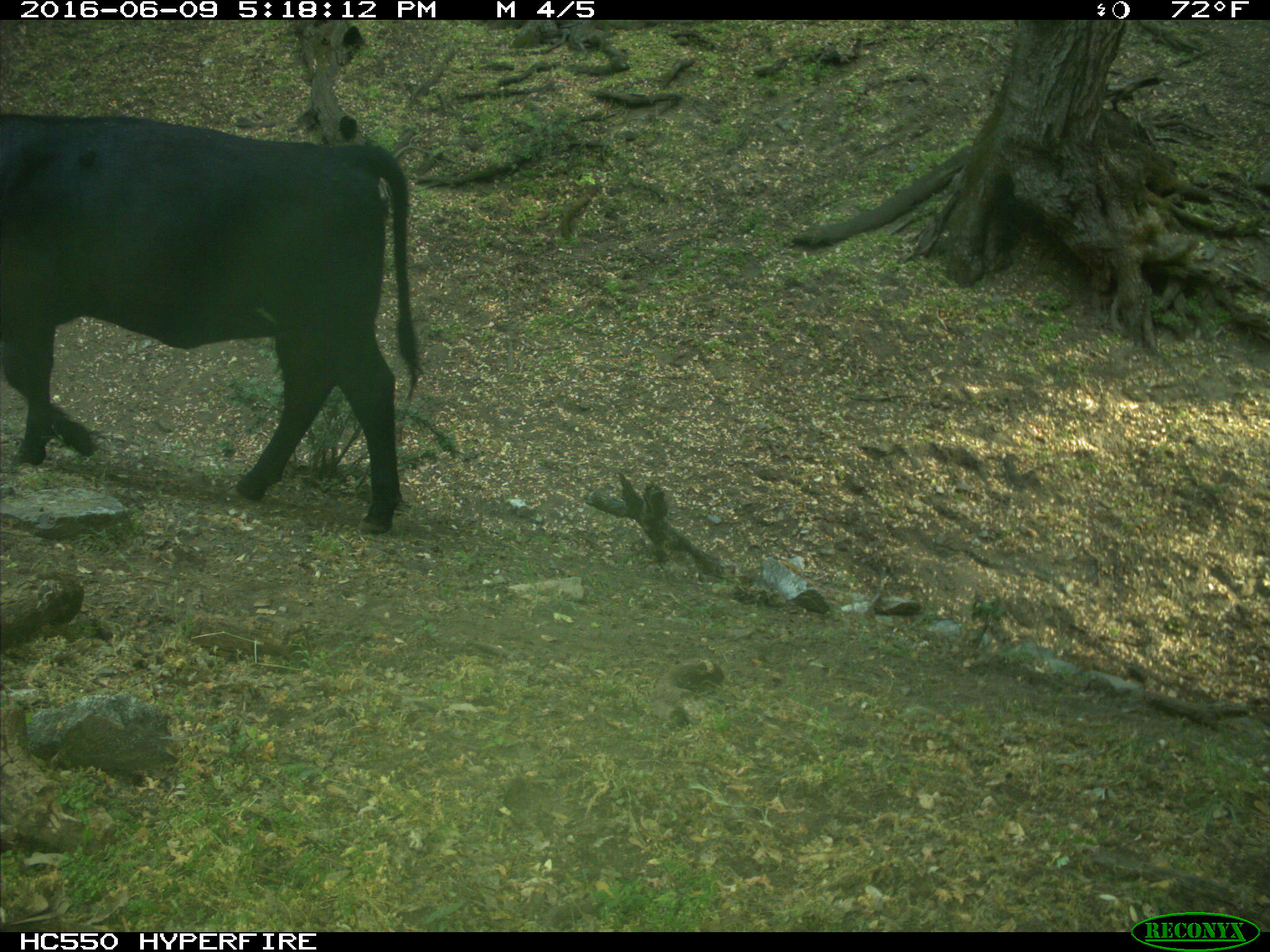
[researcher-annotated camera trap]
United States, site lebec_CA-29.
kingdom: Animalia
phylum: Chordata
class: Mammalia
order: Artiodactyla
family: Bovidae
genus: Bos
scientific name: Bos taurus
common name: domestic cow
Bos taurus (domestic cow).